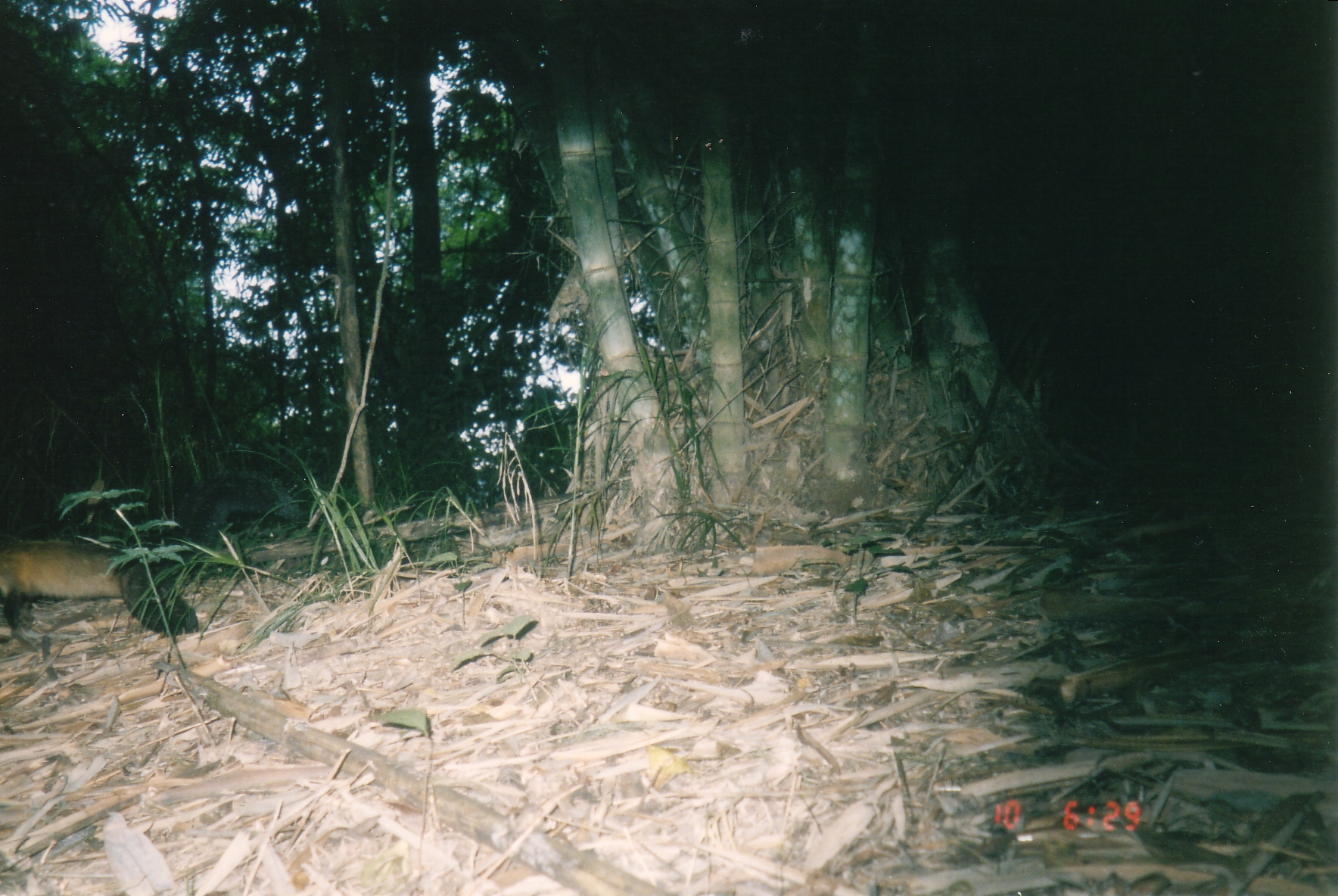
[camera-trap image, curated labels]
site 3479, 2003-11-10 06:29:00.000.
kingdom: Animalia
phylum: Chordata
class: Mammalia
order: Carnivora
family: Mustelidae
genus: Martes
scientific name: Martes flavigula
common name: yellow-throated marten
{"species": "Martes flavigula (yellow-throated marten)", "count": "1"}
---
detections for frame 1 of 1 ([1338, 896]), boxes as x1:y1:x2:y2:
martes flavigula: 0:472:303:637